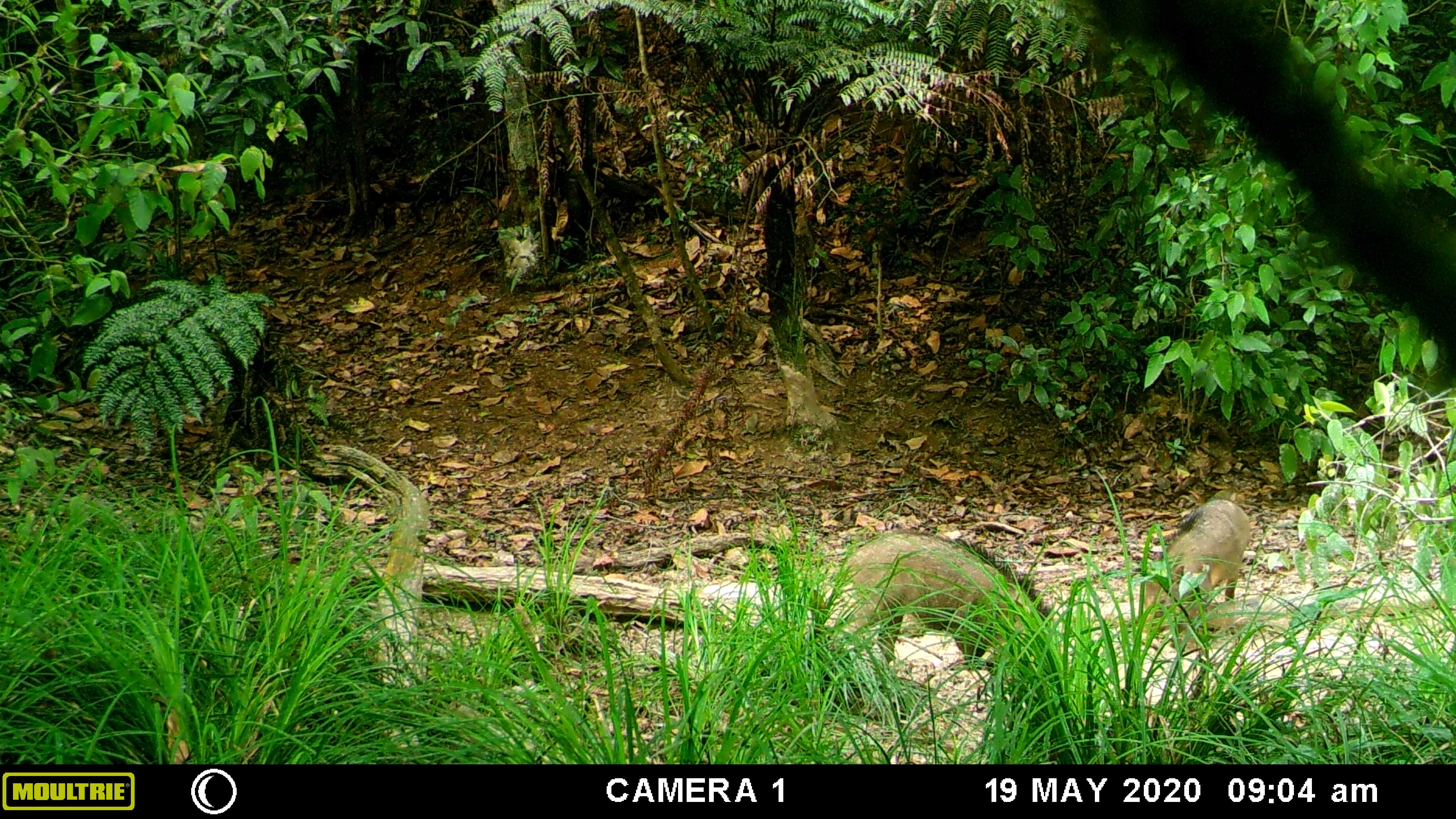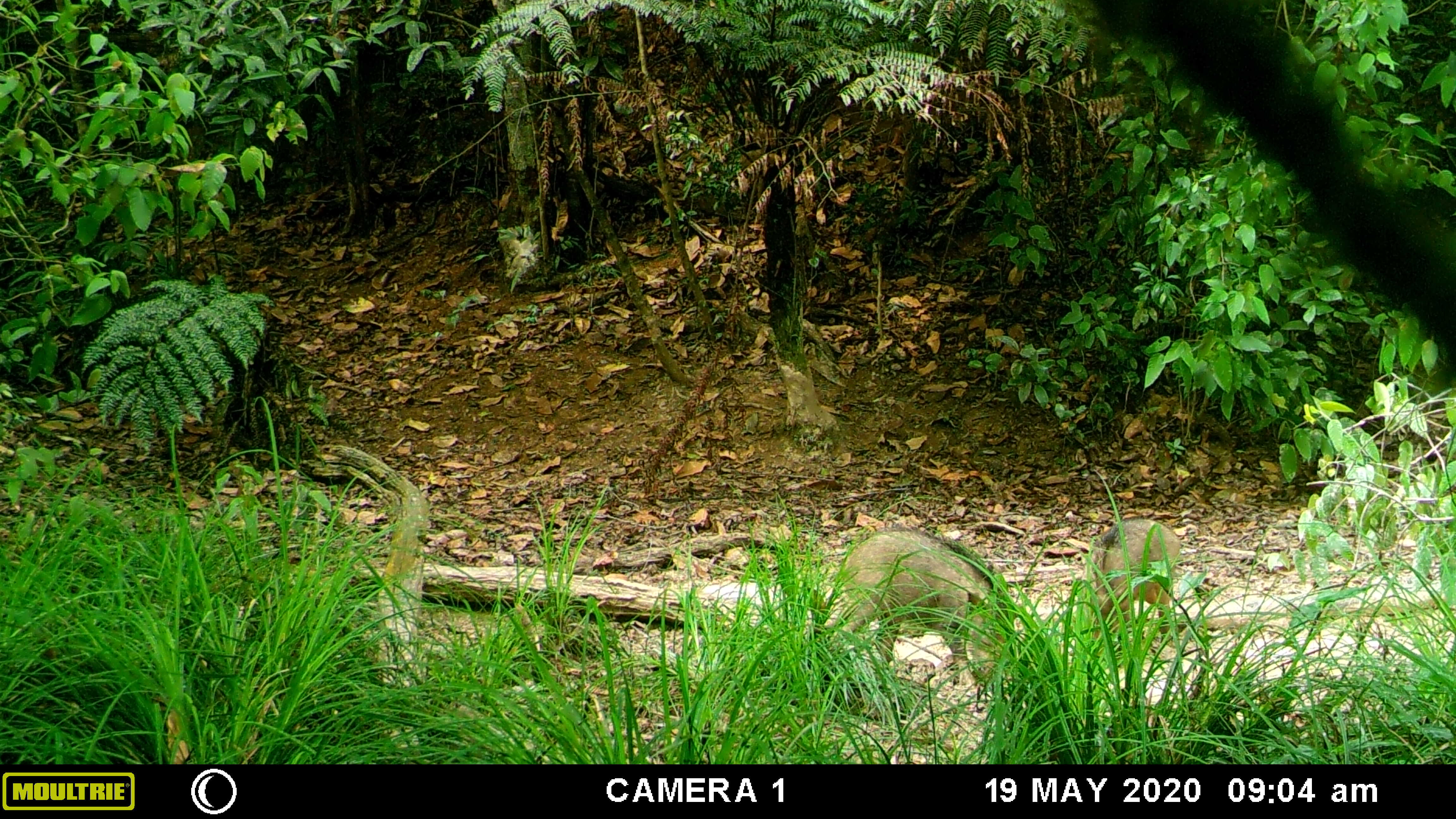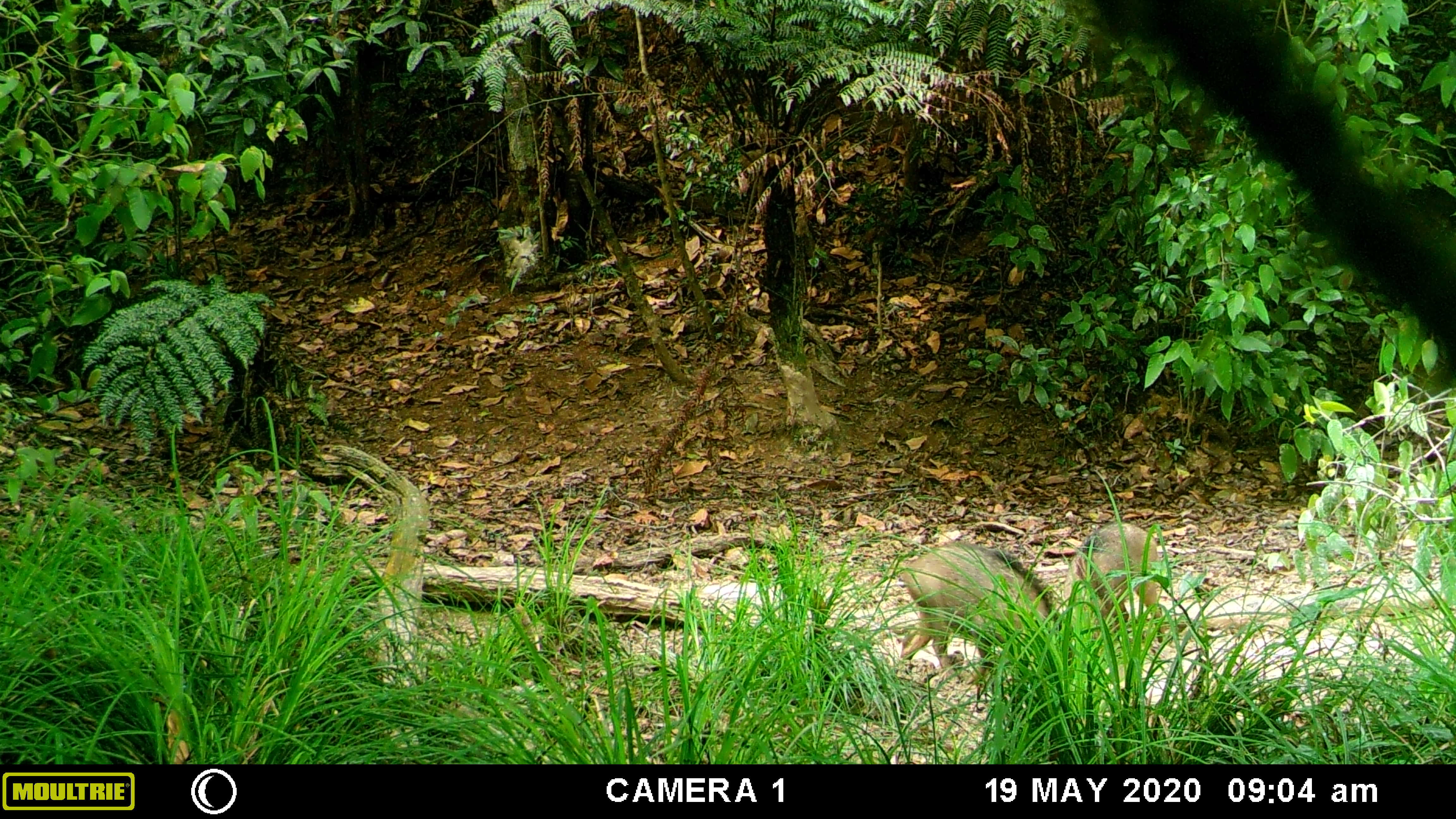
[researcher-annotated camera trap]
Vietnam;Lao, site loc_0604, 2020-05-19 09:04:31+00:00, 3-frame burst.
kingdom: Animalia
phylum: Chordata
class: Mammalia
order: Artiodactyla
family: Suidae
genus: Sus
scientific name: Sus scrofa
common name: eurasian wild pig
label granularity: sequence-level